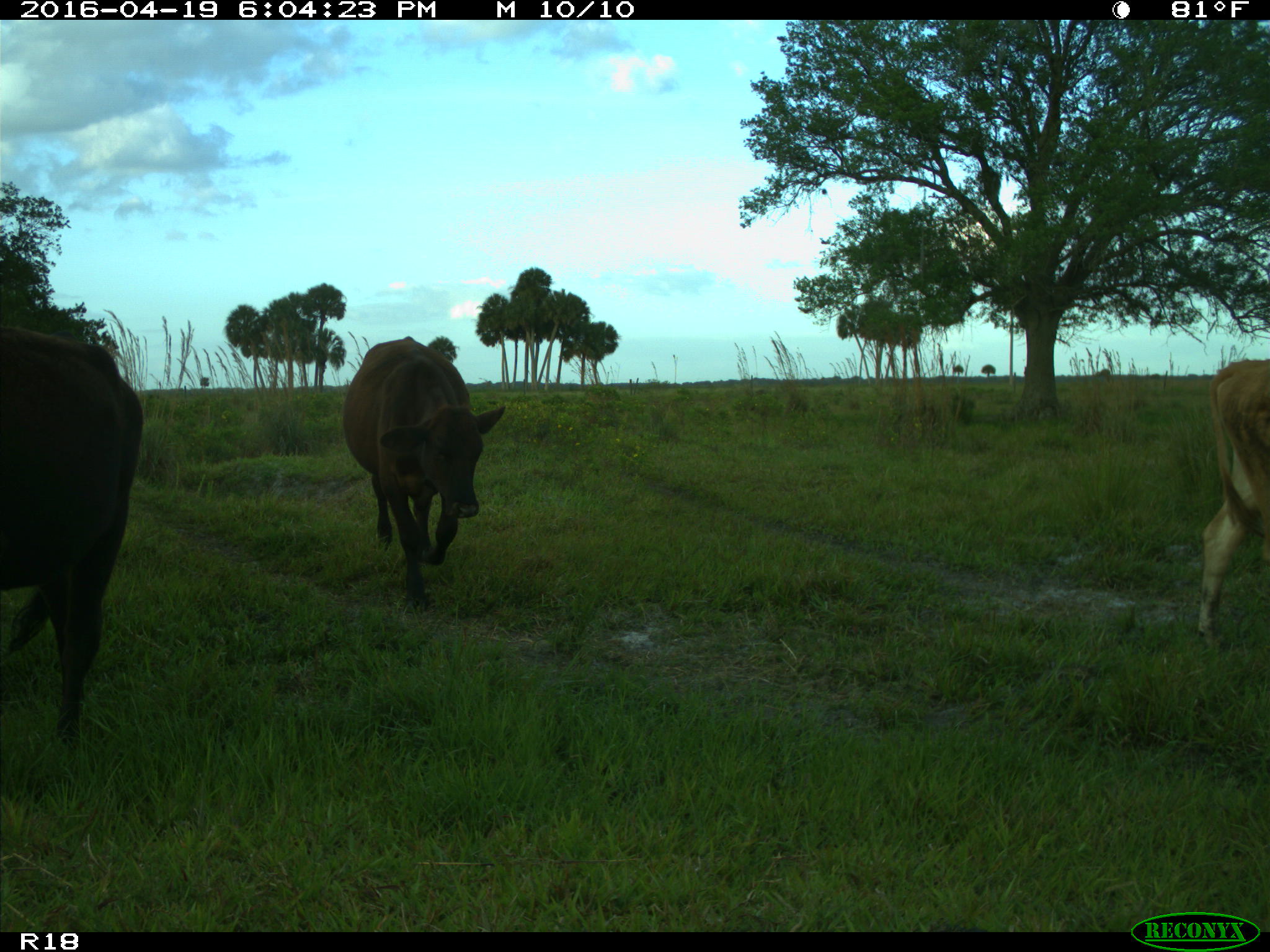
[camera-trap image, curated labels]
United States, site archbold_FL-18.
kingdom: Animalia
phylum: Chordata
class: Mammalia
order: Artiodactyla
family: Bovidae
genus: Bos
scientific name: Bos taurus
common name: domestic cow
Bos taurus (domestic cow).